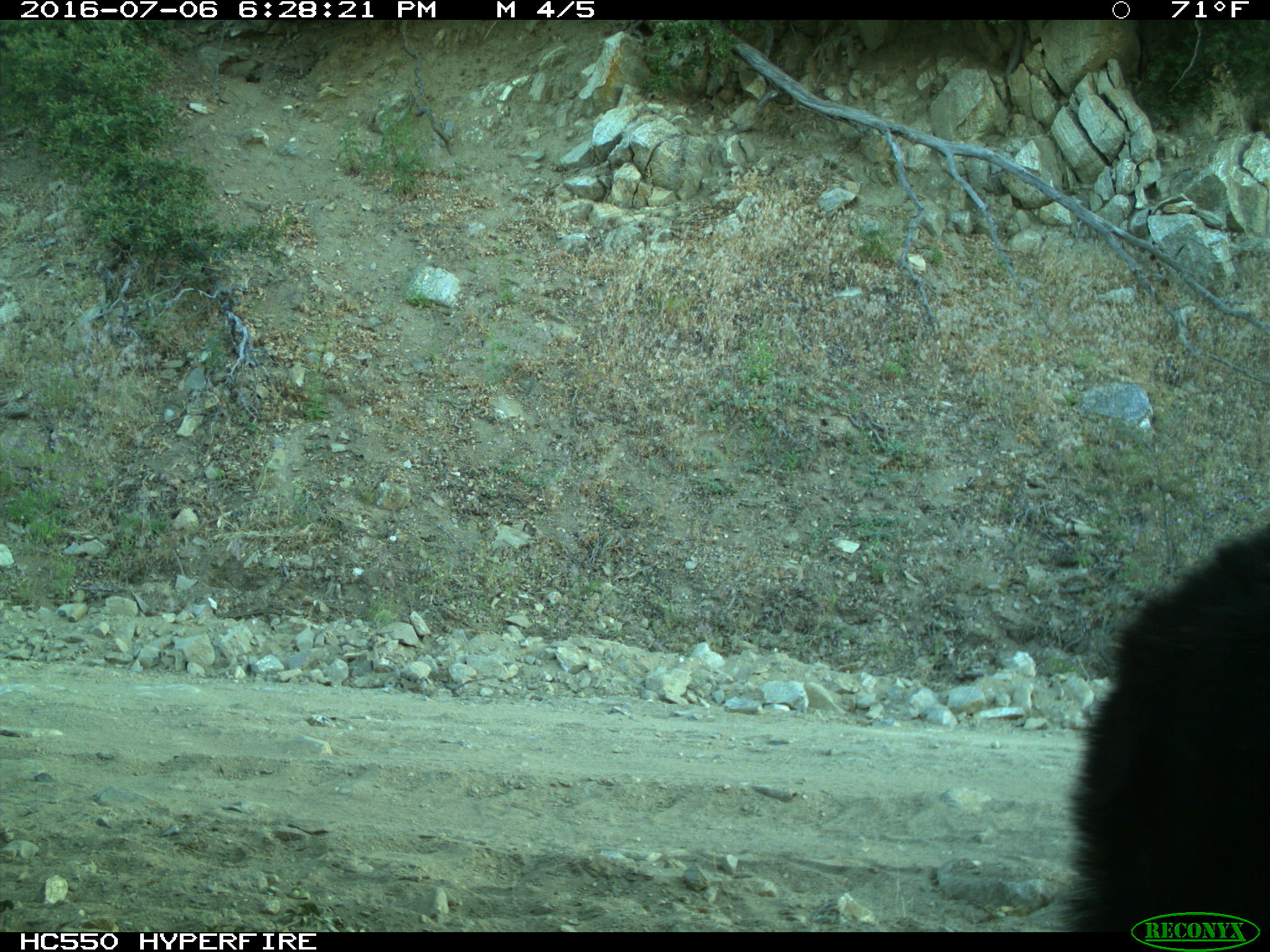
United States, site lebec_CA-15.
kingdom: Animalia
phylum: Chordata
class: Mammalia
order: Carnivora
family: Ursidae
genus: Ursus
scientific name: Ursus americanus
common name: american black bear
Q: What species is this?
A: Ursus americanus (american black bear).